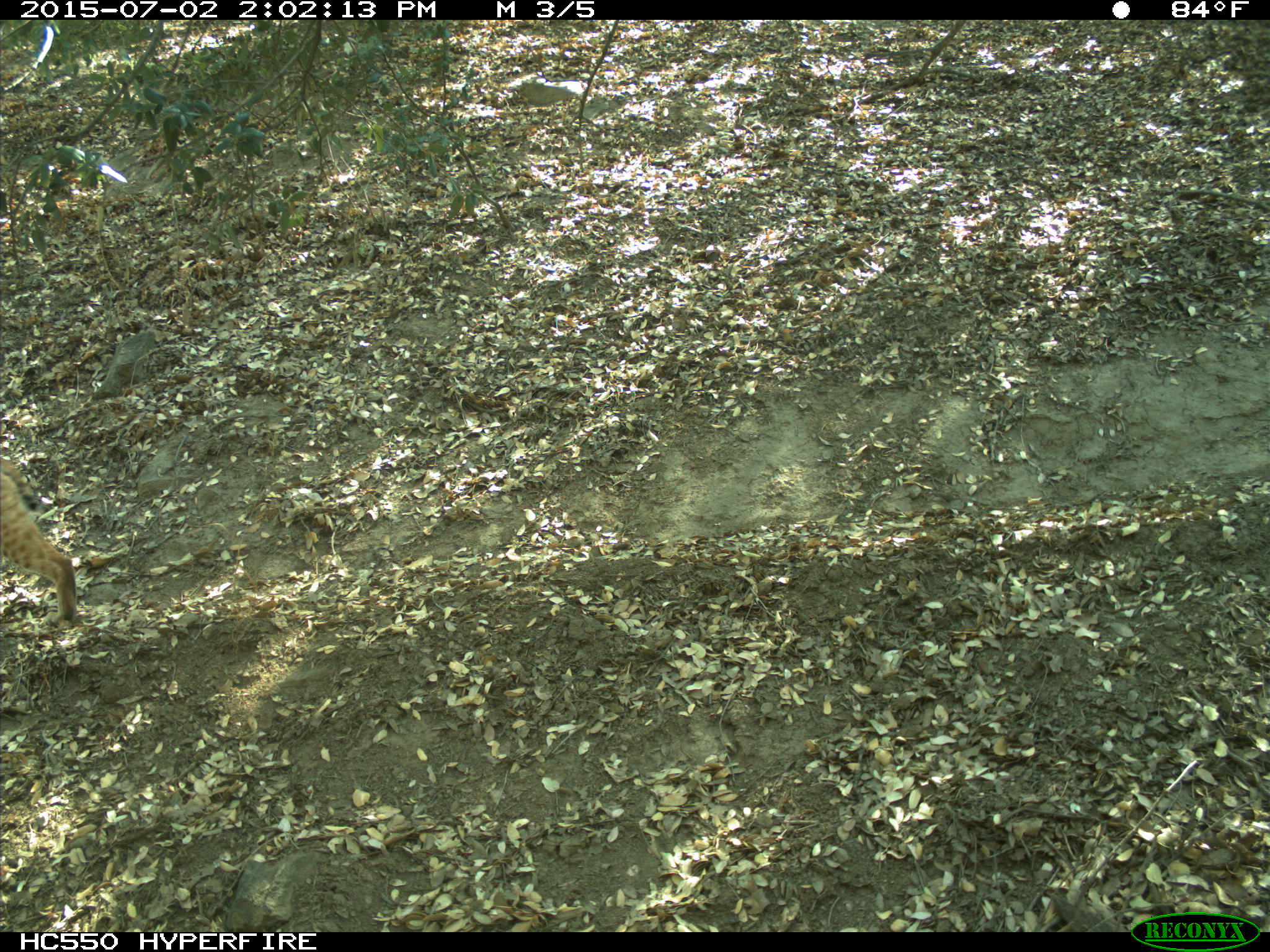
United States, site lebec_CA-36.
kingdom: Animalia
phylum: Chordata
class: Mammalia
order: Carnivora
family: Felidae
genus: Lynx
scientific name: Lynx rufus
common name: bobcat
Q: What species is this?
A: Lynx rufus (bobcat).